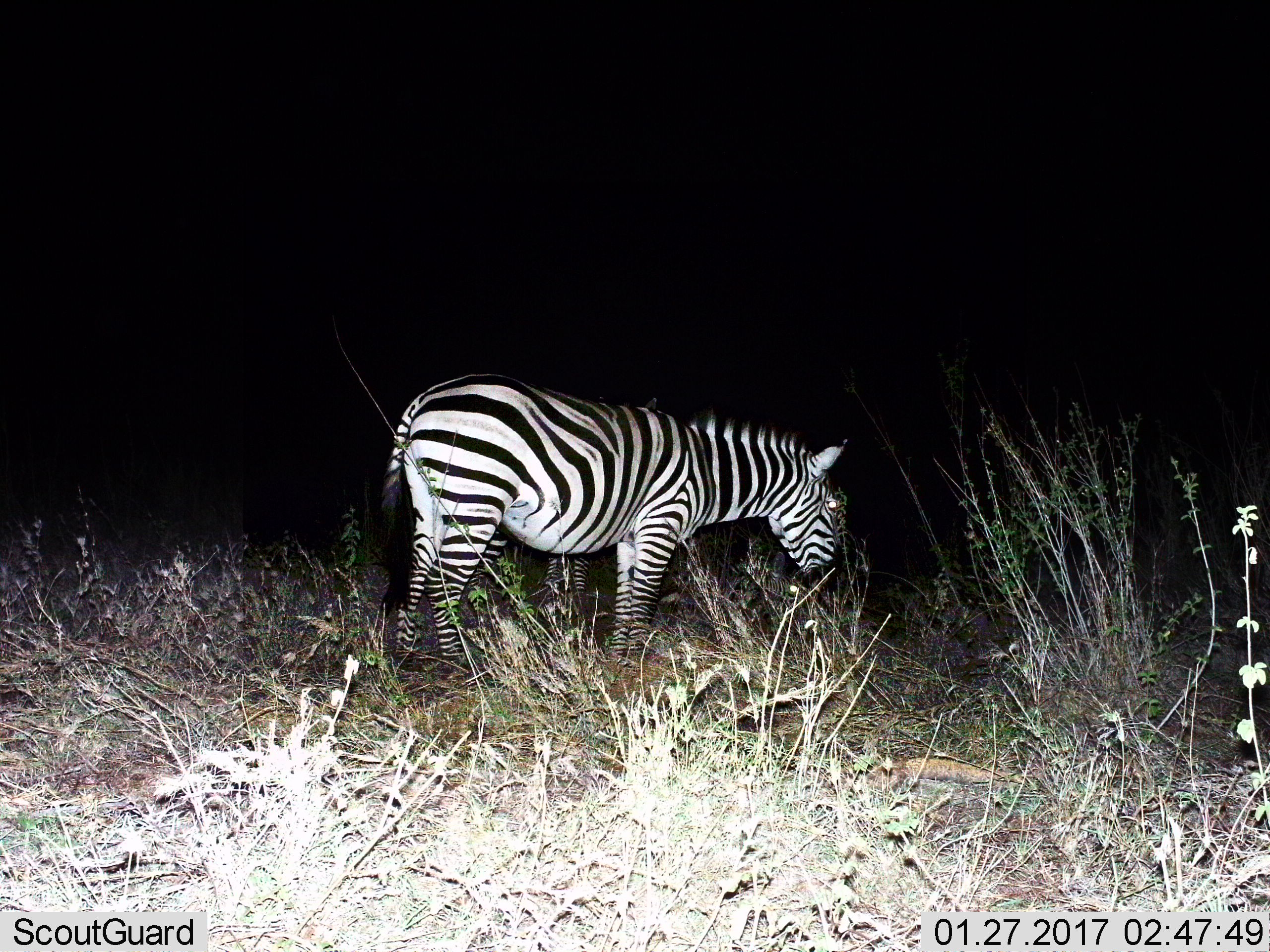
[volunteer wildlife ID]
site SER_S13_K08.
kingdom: Animalia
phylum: Chordata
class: Mammalia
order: Perissodactyla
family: Equidae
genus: Equus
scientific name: Equus quagga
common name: plains zebra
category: zebraplains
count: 1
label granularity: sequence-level